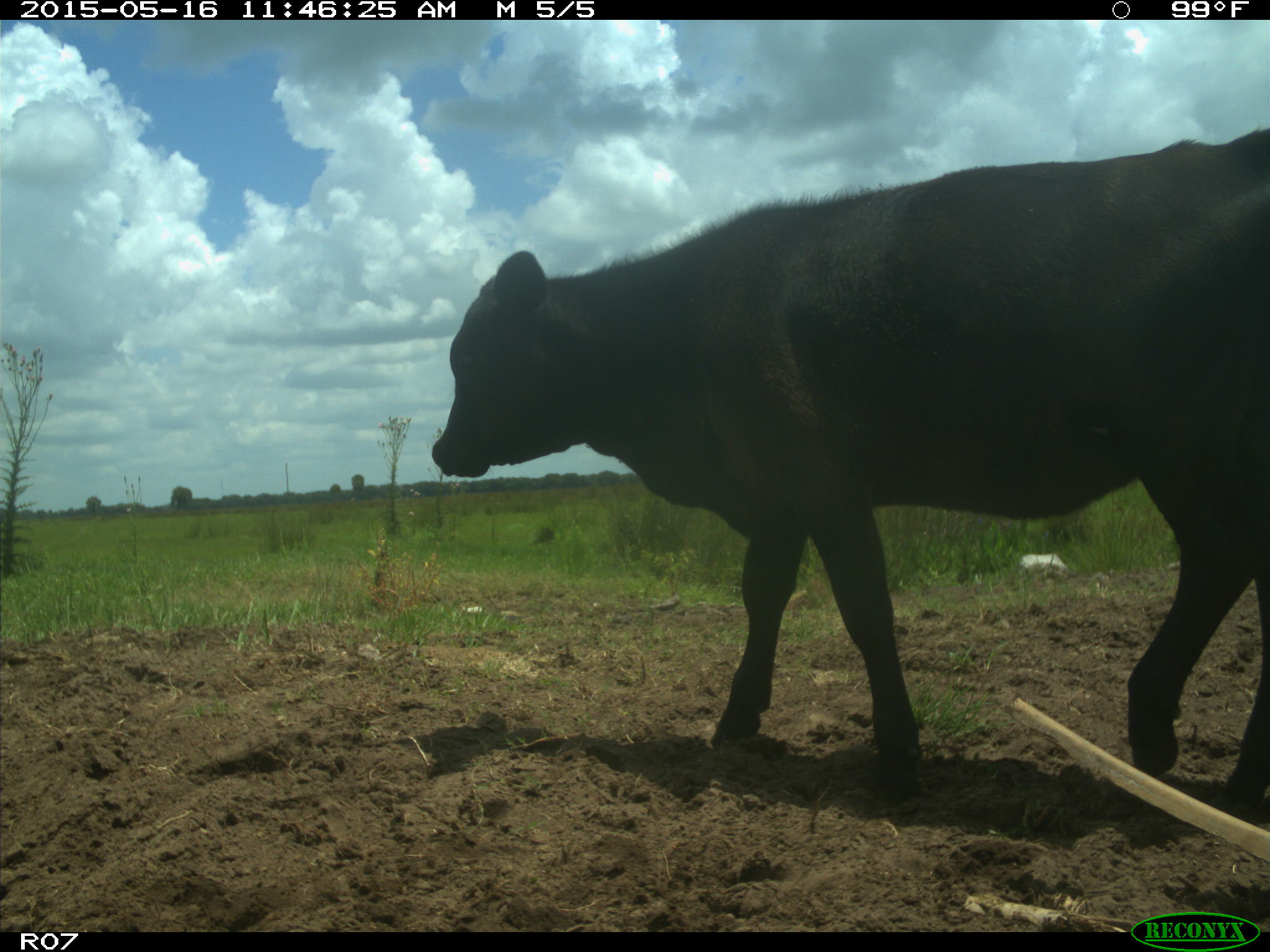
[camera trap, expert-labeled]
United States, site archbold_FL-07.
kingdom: Animalia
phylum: Chordata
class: Mammalia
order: Artiodactyla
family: Bovidae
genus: Bos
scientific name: Bos taurus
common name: domestic cow